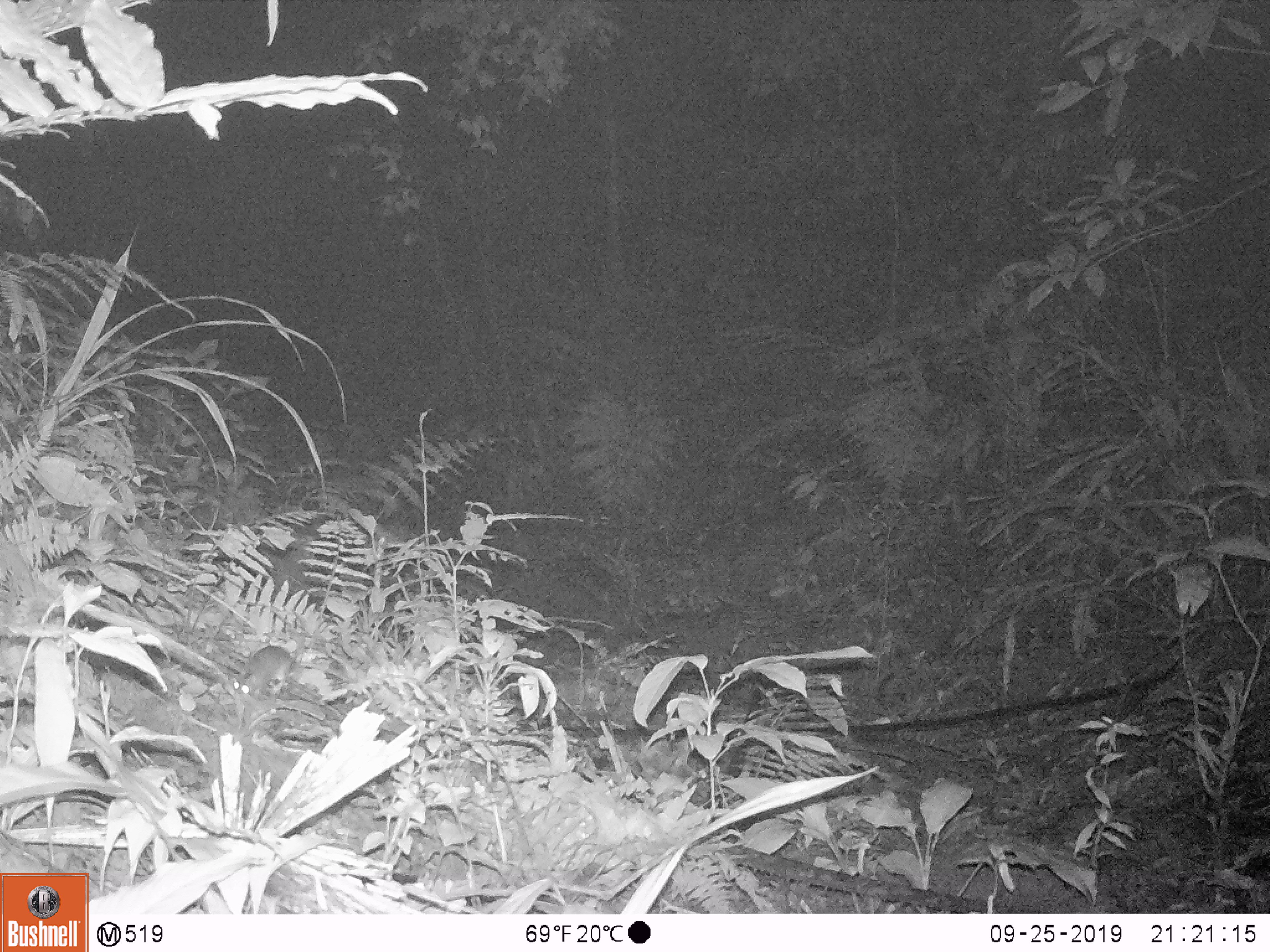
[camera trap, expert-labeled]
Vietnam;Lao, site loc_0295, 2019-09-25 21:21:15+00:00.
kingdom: Animalia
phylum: Chordata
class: Mammalia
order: Rodentia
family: Muridae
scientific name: Muridae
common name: old-world mice and rats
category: unidentified murid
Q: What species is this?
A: Unidentified murid (old-world mice and rats) (Muridae).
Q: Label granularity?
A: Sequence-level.